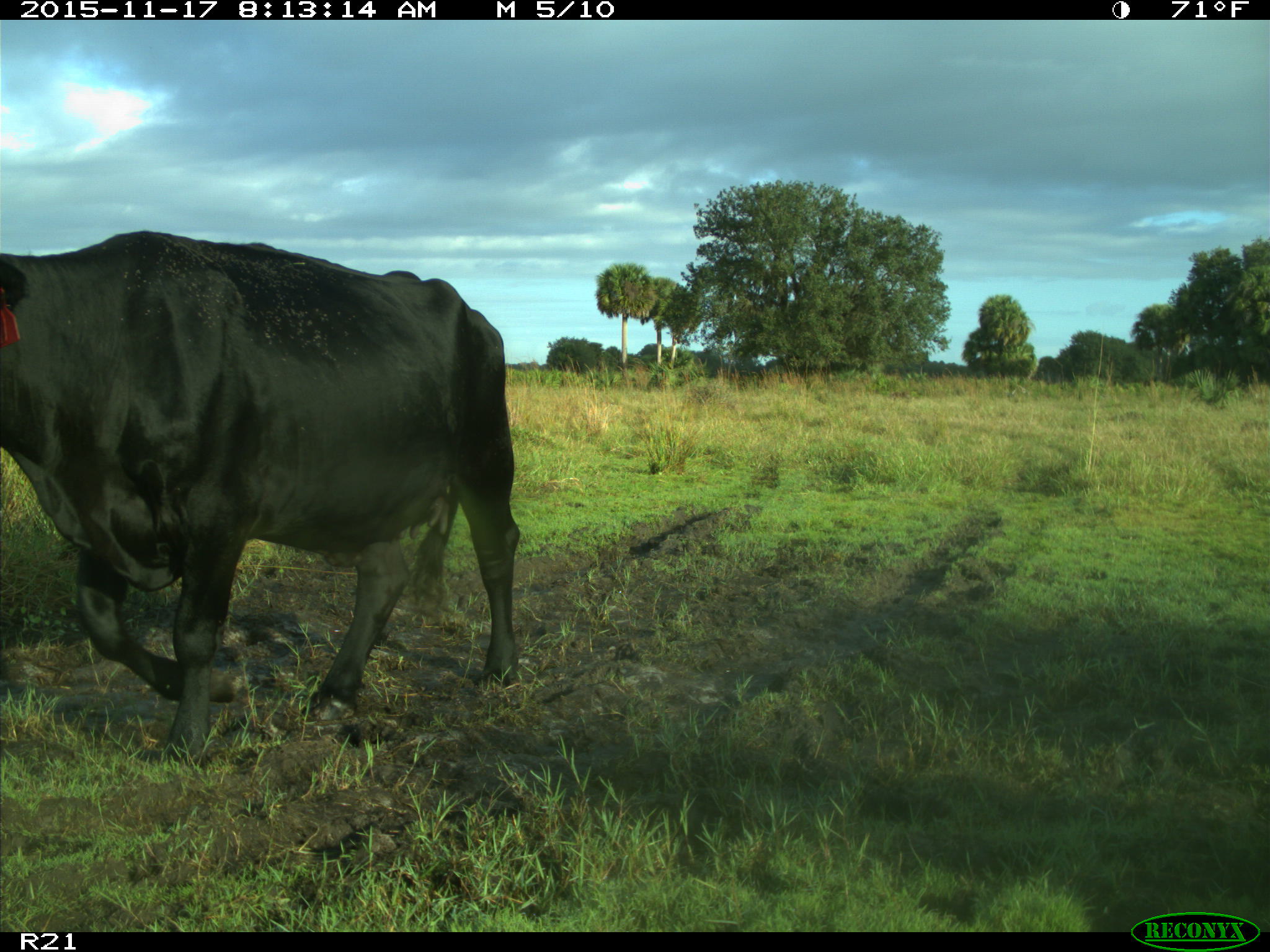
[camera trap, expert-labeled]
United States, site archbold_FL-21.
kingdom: Animalia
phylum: Chordata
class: Mammalia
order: Artiodactyla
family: Bovidae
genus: Bos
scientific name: Bos taurus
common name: domestic cow